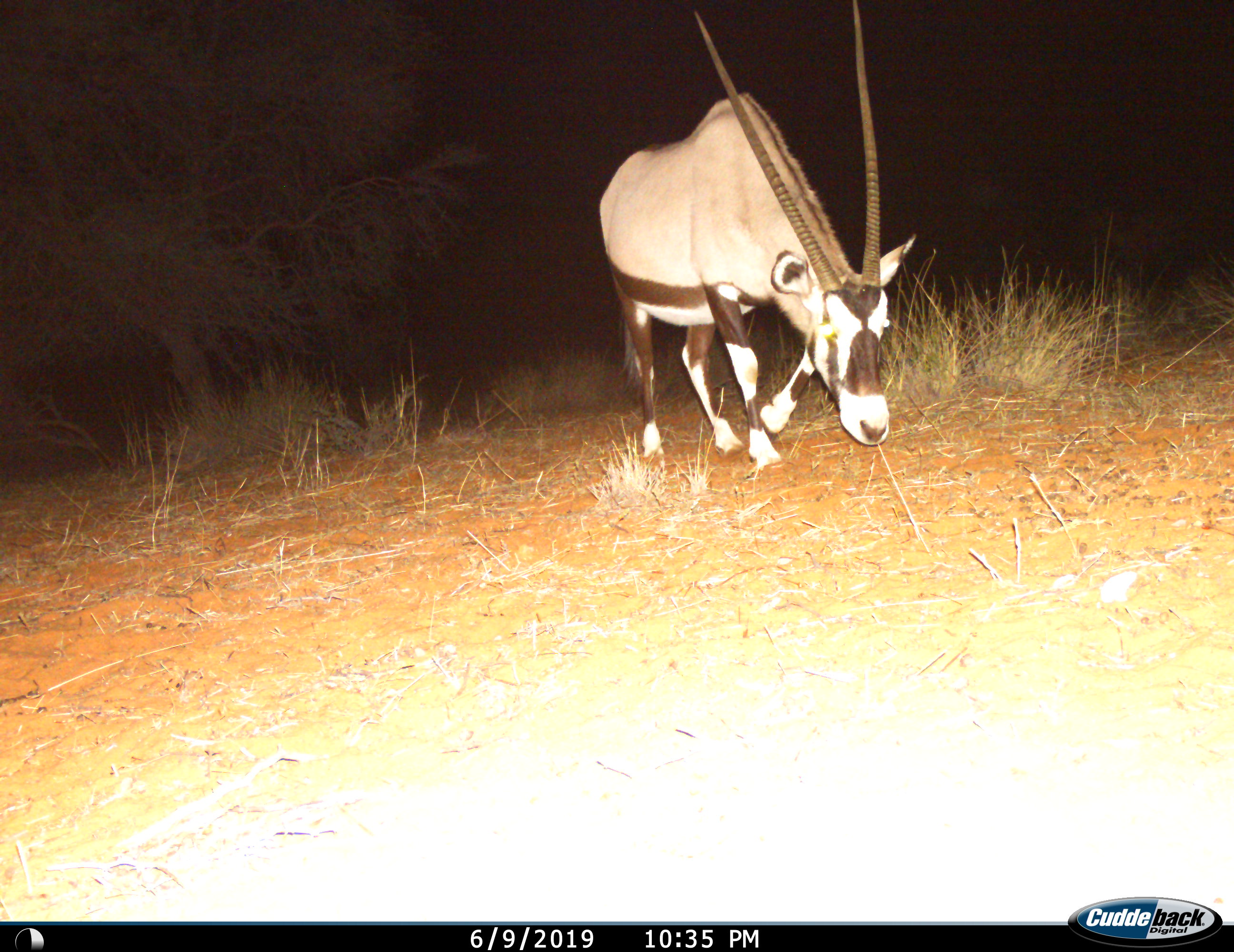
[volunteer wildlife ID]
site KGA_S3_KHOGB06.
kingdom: Animalia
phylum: Chordata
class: Mammalia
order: Artiodactyla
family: Bovidae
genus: Oryx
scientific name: Oryx gazella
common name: gemsbok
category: oryx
Oryx (gemsbok) (Oryx gazella), count 1. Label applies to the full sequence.